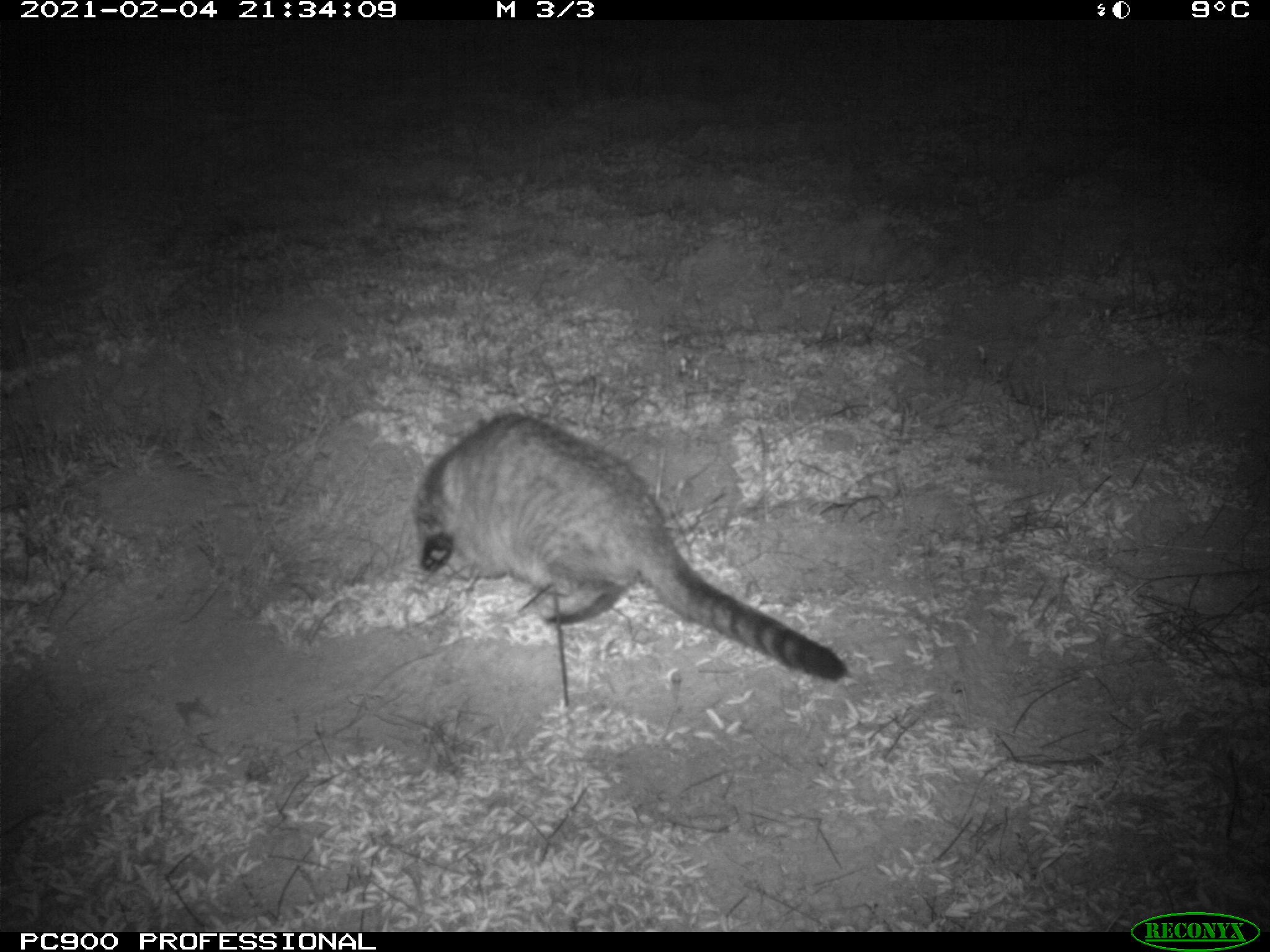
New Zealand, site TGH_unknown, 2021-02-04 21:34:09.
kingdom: Animalia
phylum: Chordata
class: Mammalia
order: Carnivora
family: Felidae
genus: Felis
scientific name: Felis catus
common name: domestic cat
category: cat